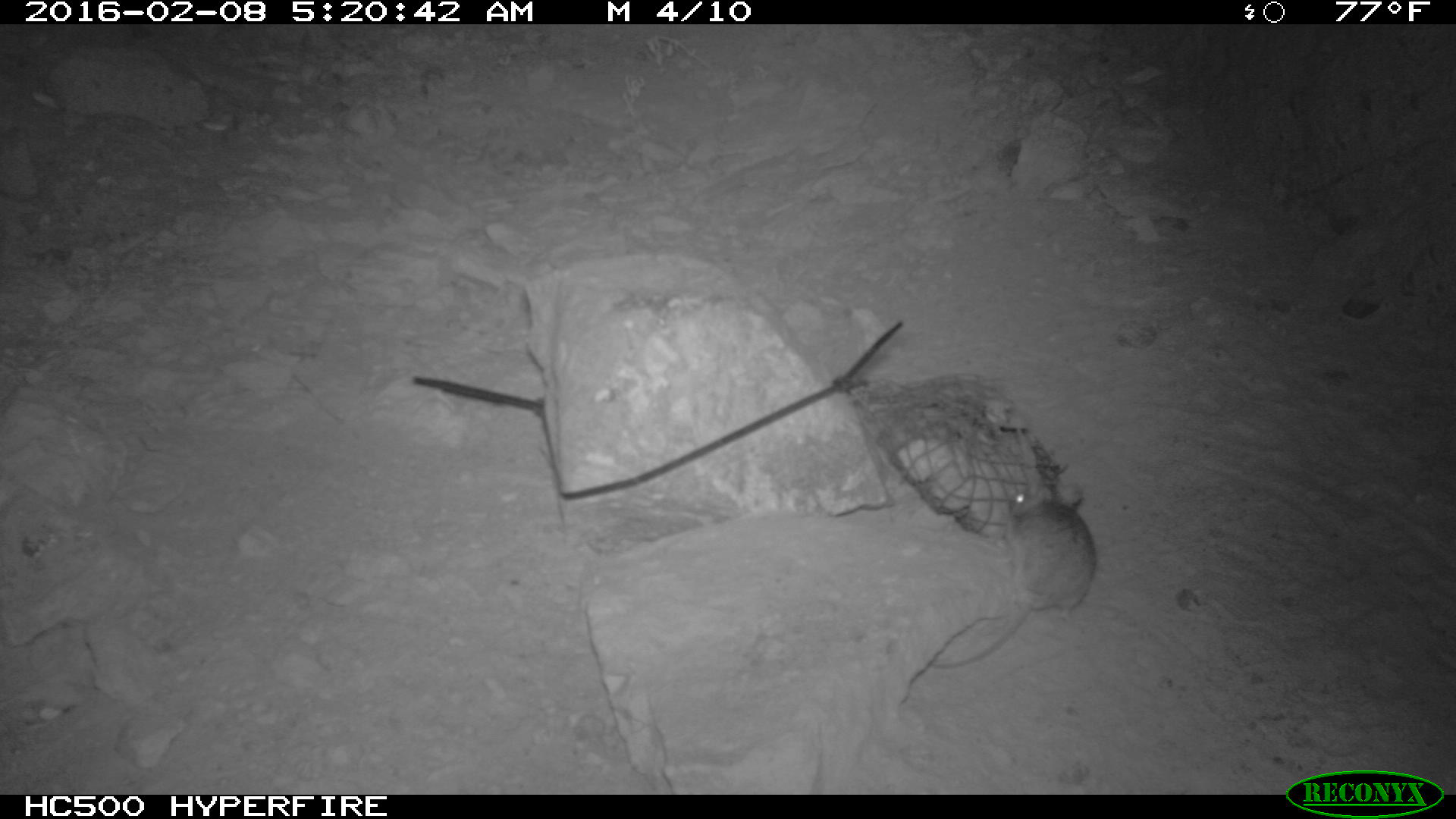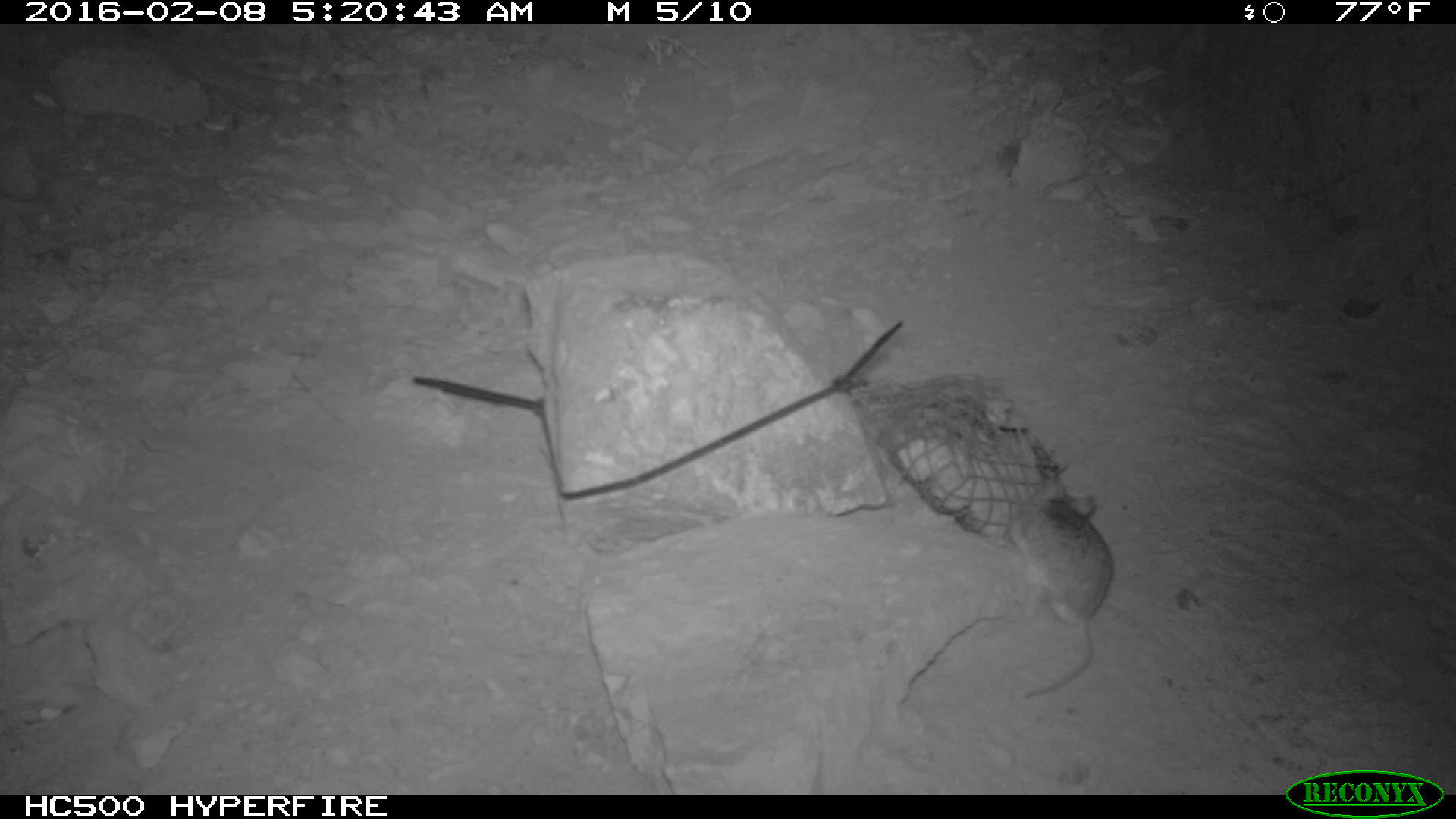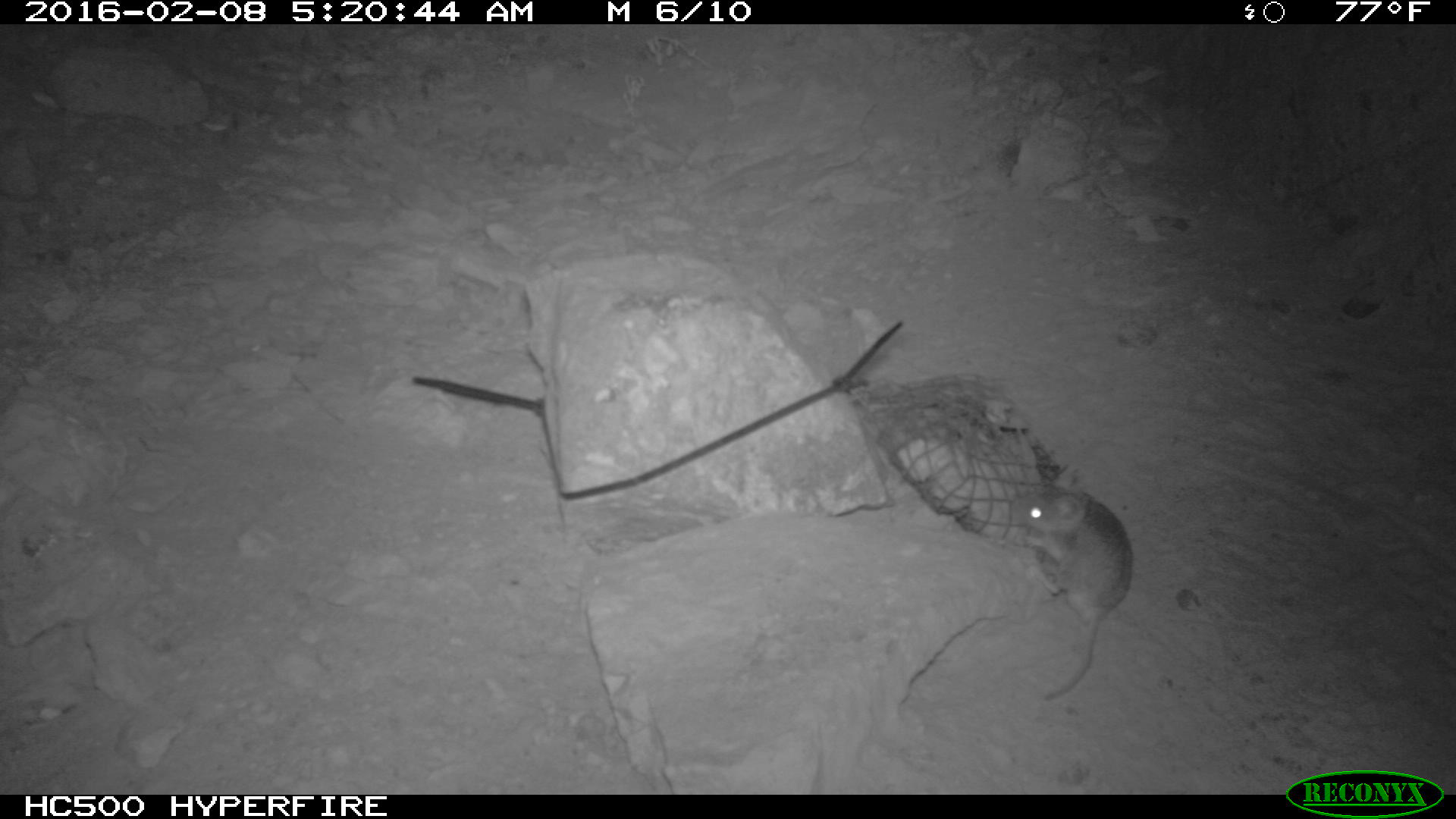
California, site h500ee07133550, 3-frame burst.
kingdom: Animalia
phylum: Chordata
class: Mammalia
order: Rodentia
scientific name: Rodentia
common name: rodent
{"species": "rodent (Rodentia)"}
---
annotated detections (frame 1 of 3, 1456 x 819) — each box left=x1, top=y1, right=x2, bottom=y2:
rodent: left=924, top=482, right=1098, bottom=671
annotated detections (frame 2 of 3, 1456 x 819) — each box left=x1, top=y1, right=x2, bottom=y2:
rodent: left=1009, top=480, right=1114, bottom=698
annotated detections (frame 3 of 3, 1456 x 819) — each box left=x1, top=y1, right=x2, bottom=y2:
rodent: left=1012, top=466, right=1132, bottom=699